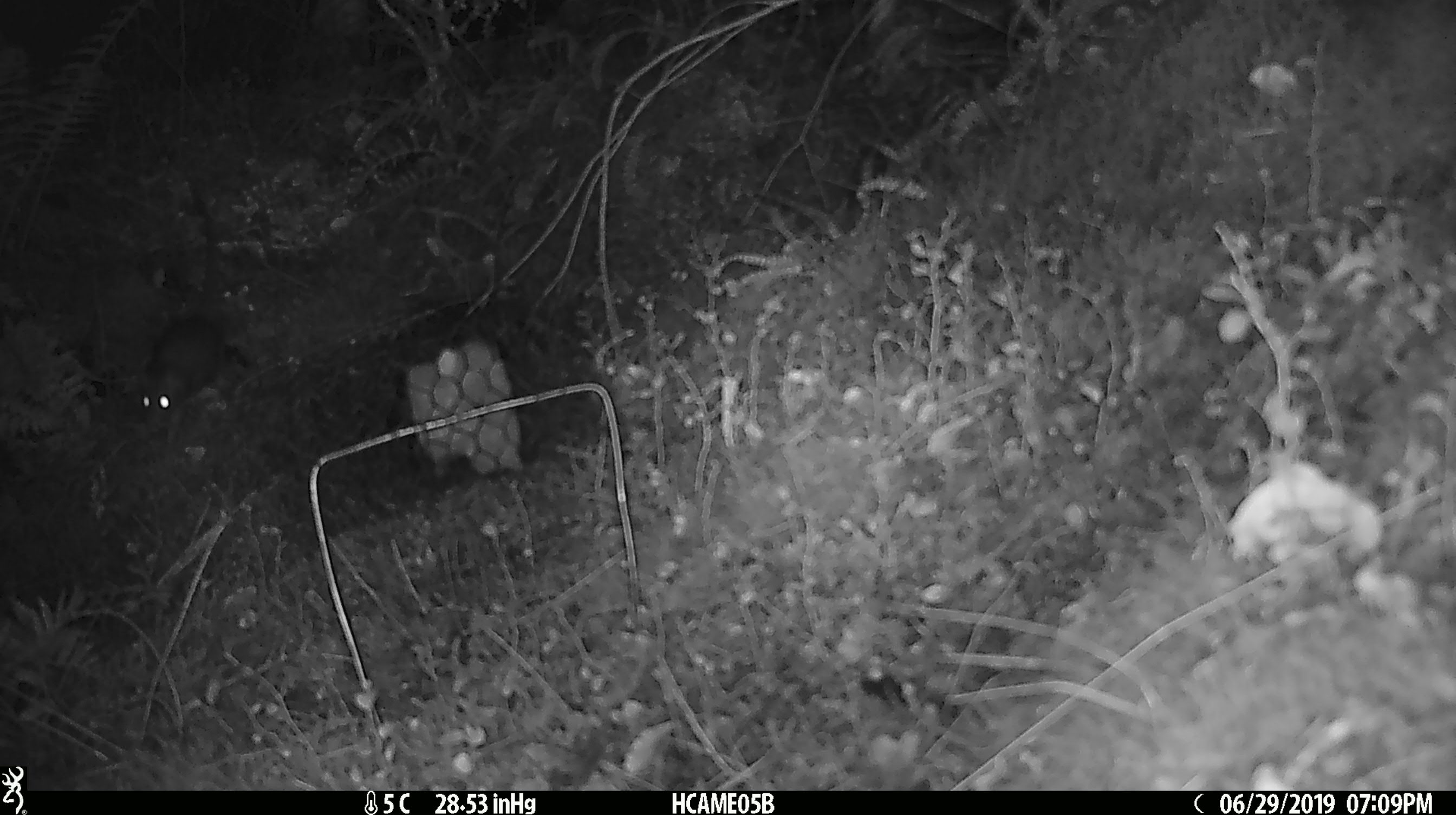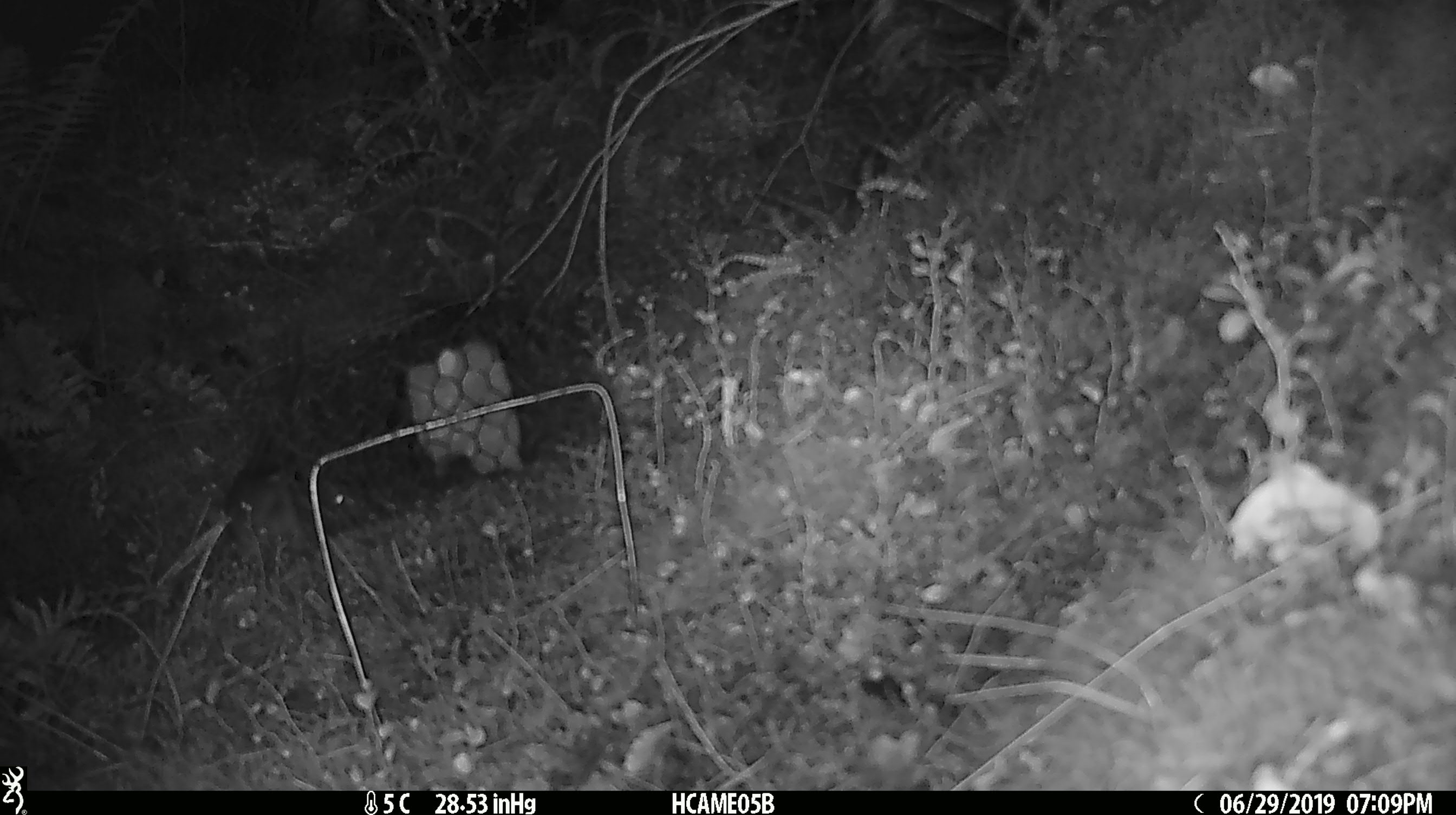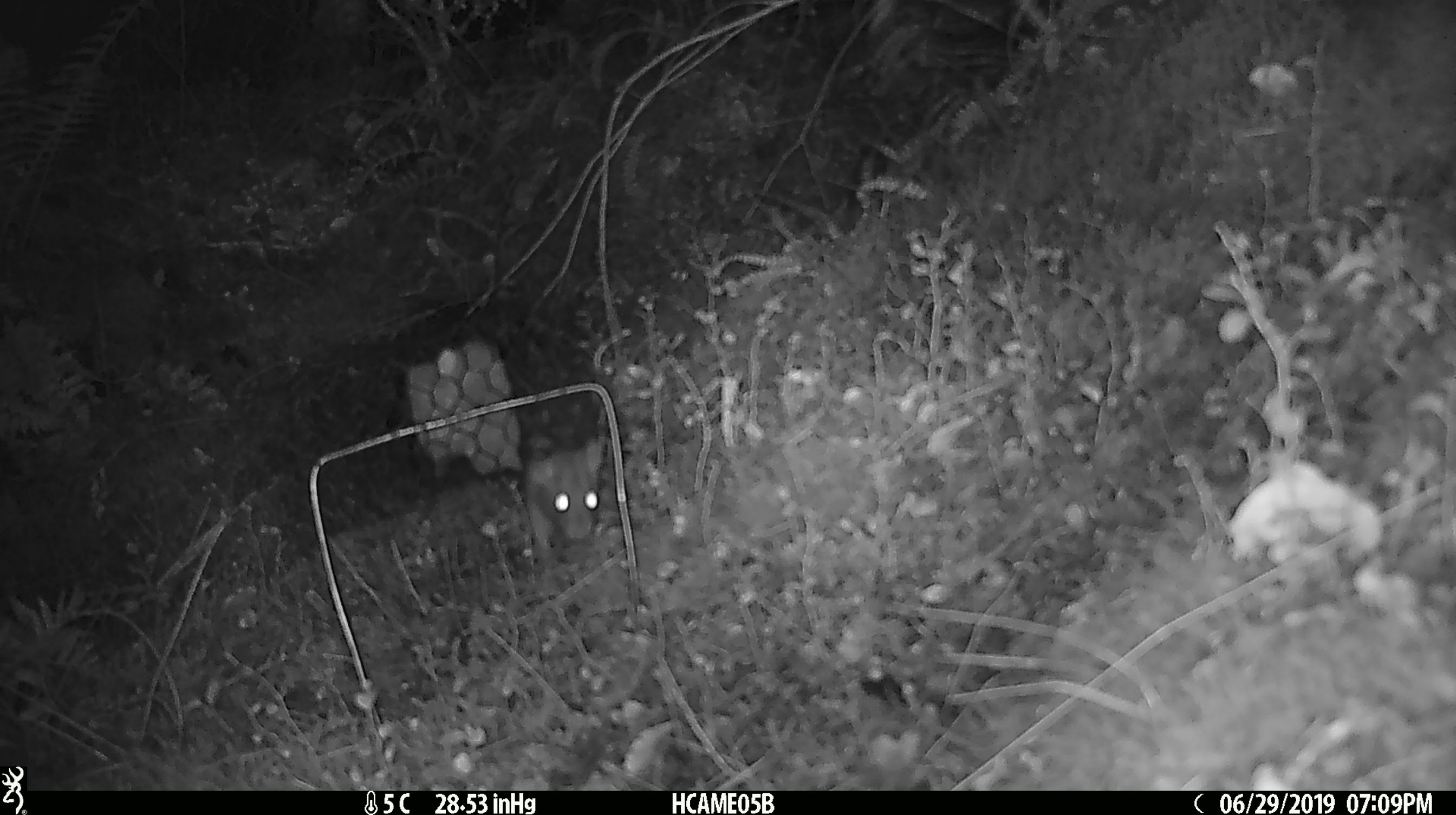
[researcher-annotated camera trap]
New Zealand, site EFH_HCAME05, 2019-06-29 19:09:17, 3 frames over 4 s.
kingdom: Animalia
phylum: Chordata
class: Mammalia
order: Rodentia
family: Muridae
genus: Rattus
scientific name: Rattus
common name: rat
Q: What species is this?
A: Rat (Rattus).